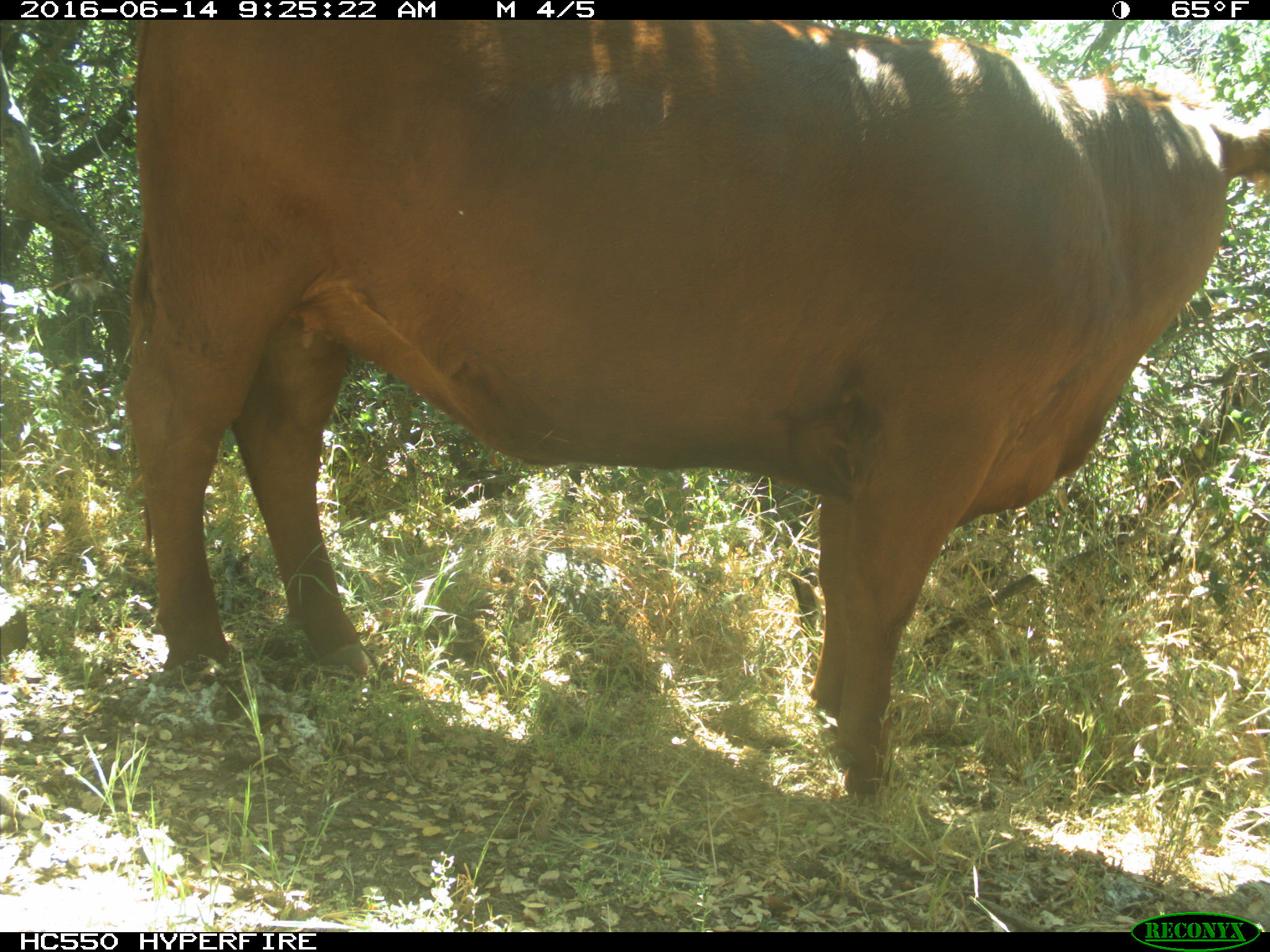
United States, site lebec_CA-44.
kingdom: Animalia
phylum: Chordata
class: Mammalia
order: Artiodactyla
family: Bovidae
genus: Bos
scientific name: Bos taurus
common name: domestic cow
Bos taurus (domestic cow).